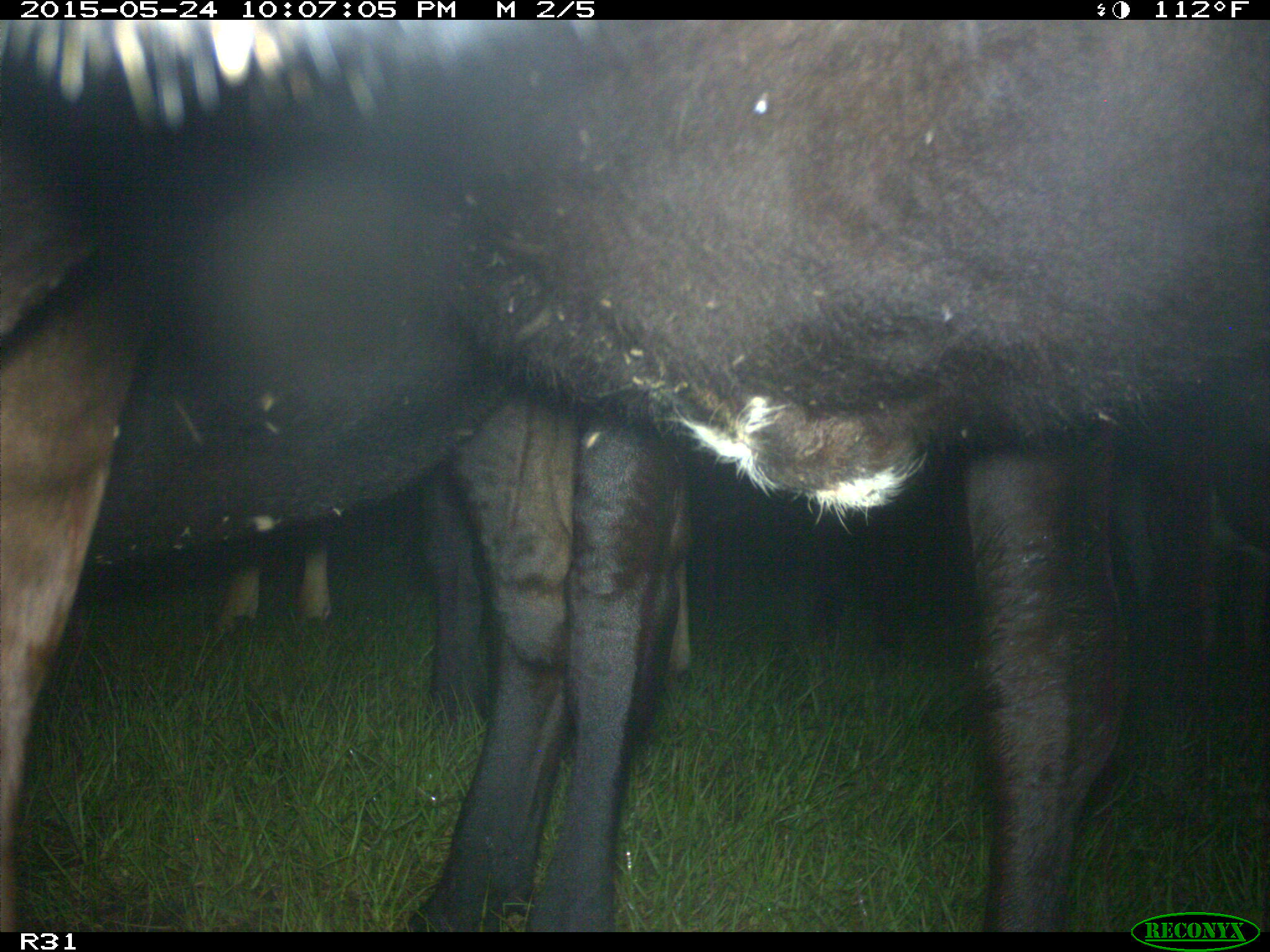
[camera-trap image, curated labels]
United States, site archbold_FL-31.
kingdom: Animalia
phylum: Chordata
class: Mammalia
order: Artiodactyla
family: Bovidae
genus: Bos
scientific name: Bos taurus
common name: domestic cow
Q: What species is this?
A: Bos taurus (domestic cow).